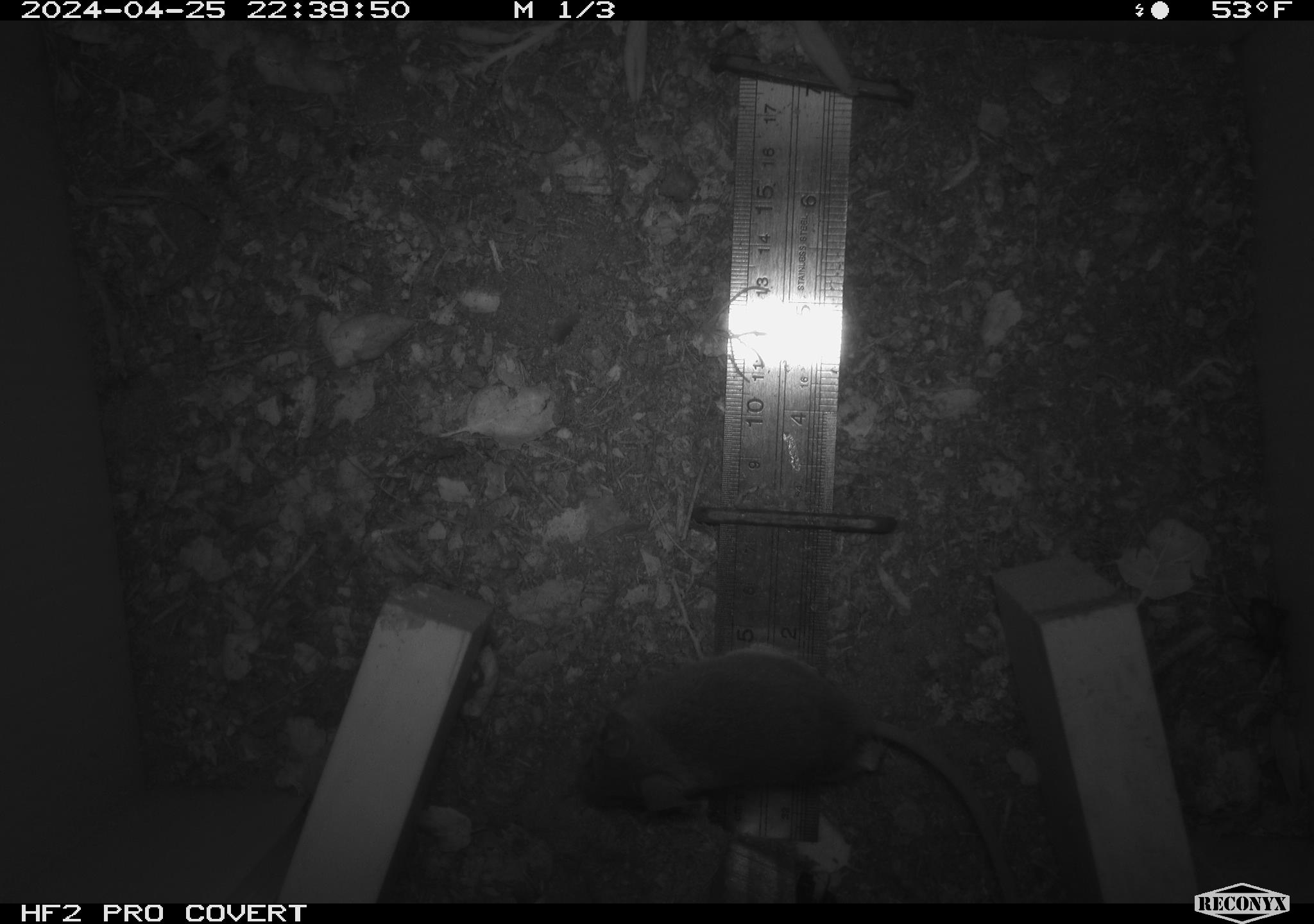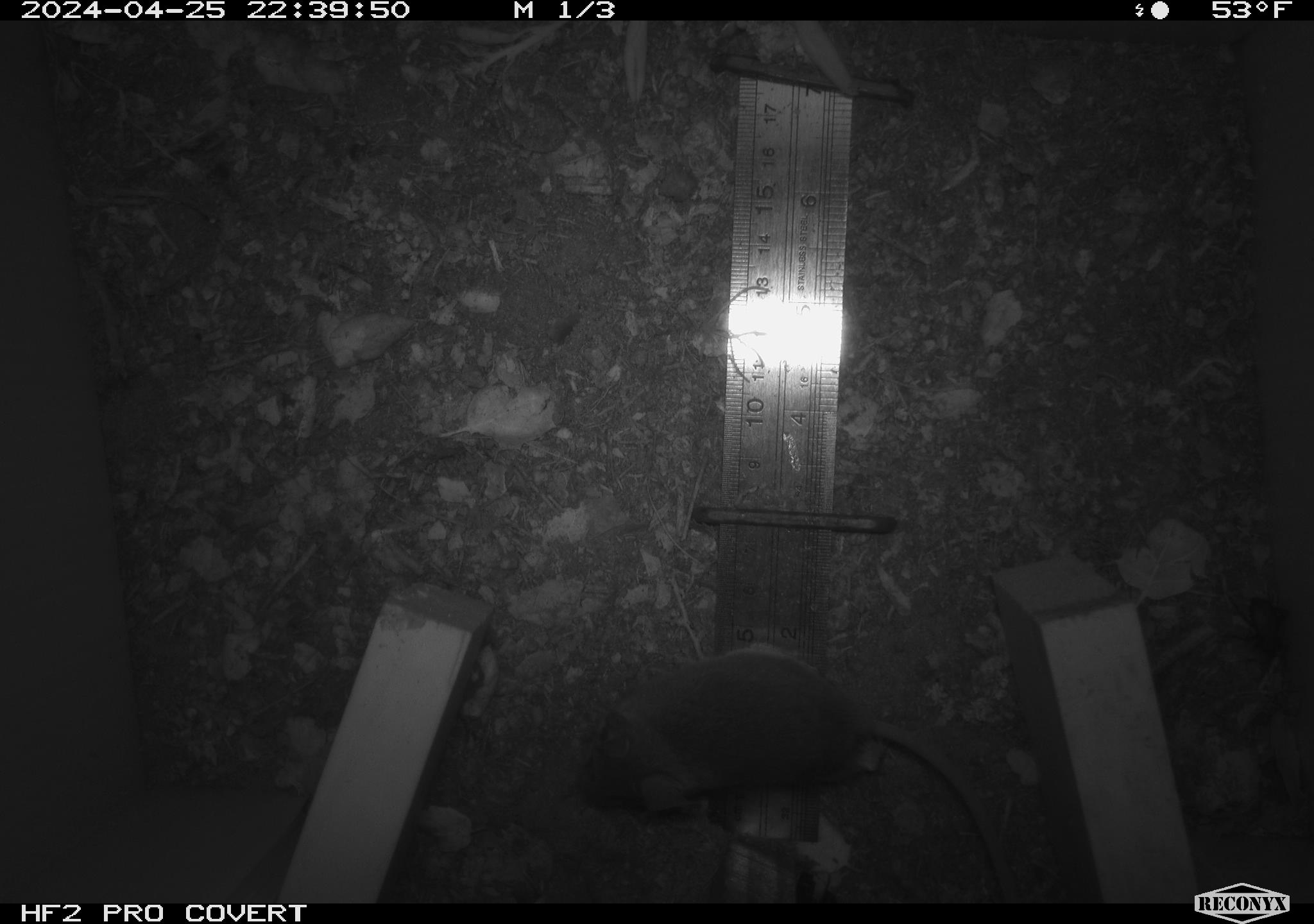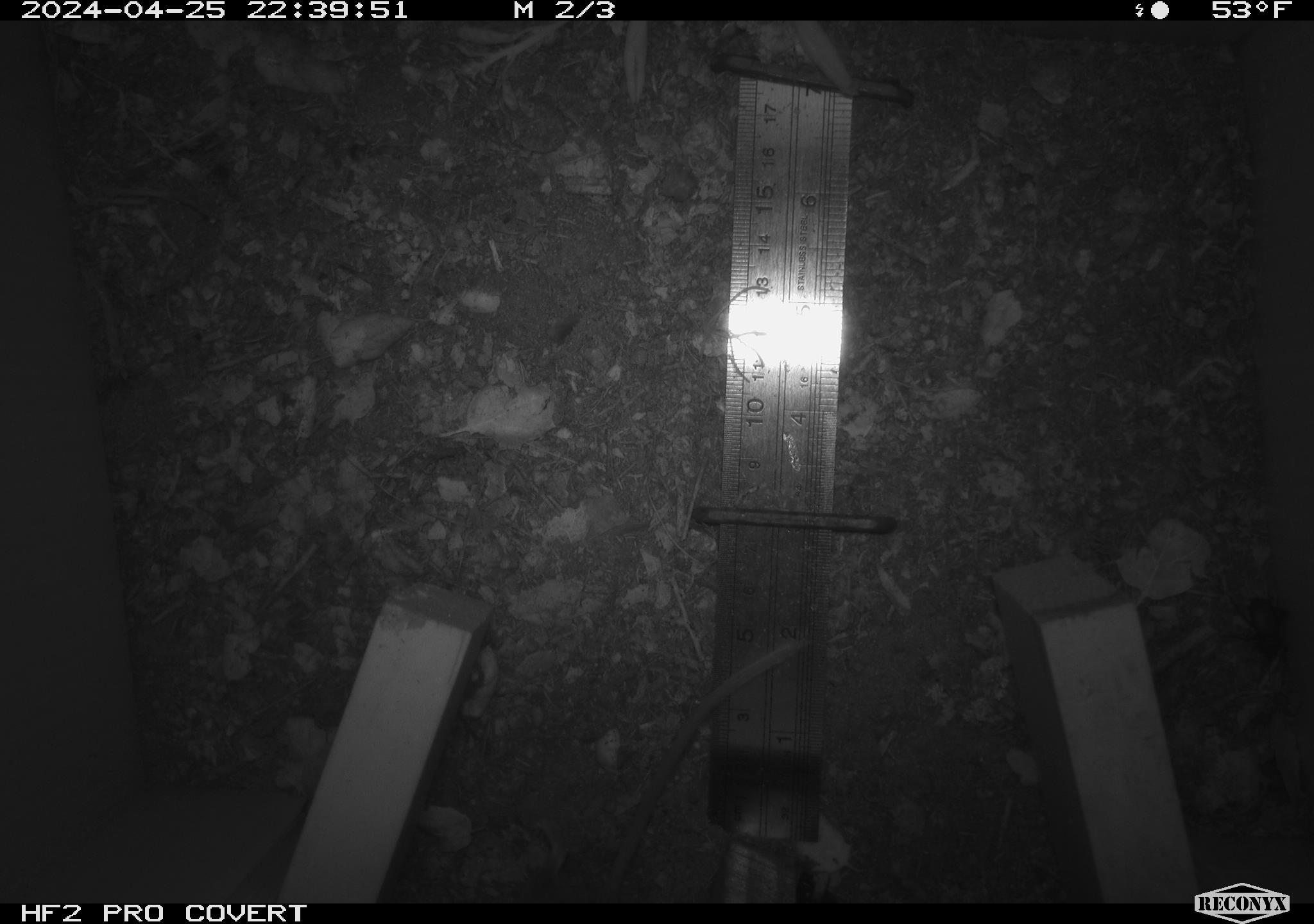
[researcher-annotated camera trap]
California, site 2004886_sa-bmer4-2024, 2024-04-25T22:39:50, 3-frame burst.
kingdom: Animalia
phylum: Chordata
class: Mammalia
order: Rodentia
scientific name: Rodentia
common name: mouse species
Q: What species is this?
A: Mouse species (Rodentia).